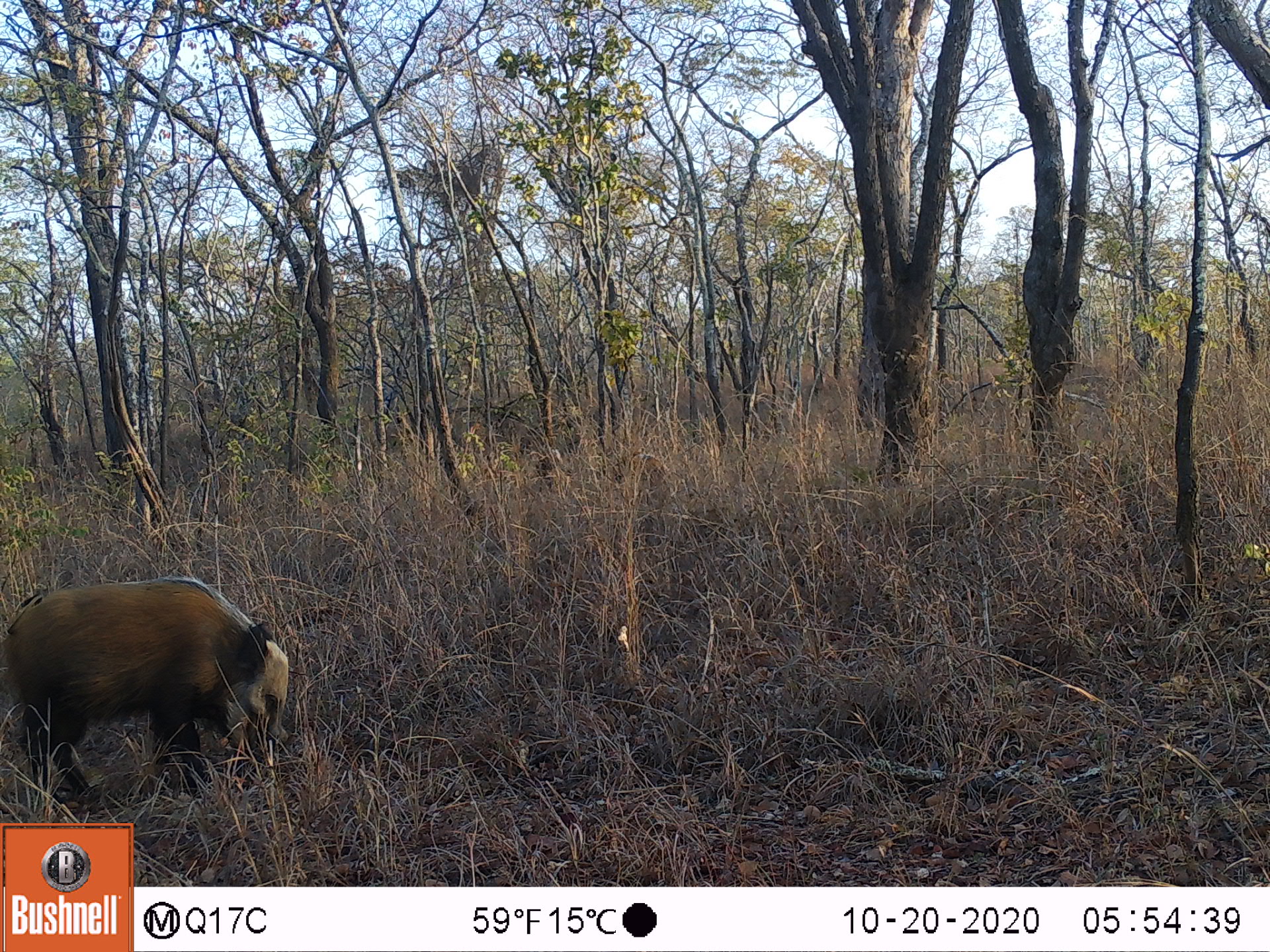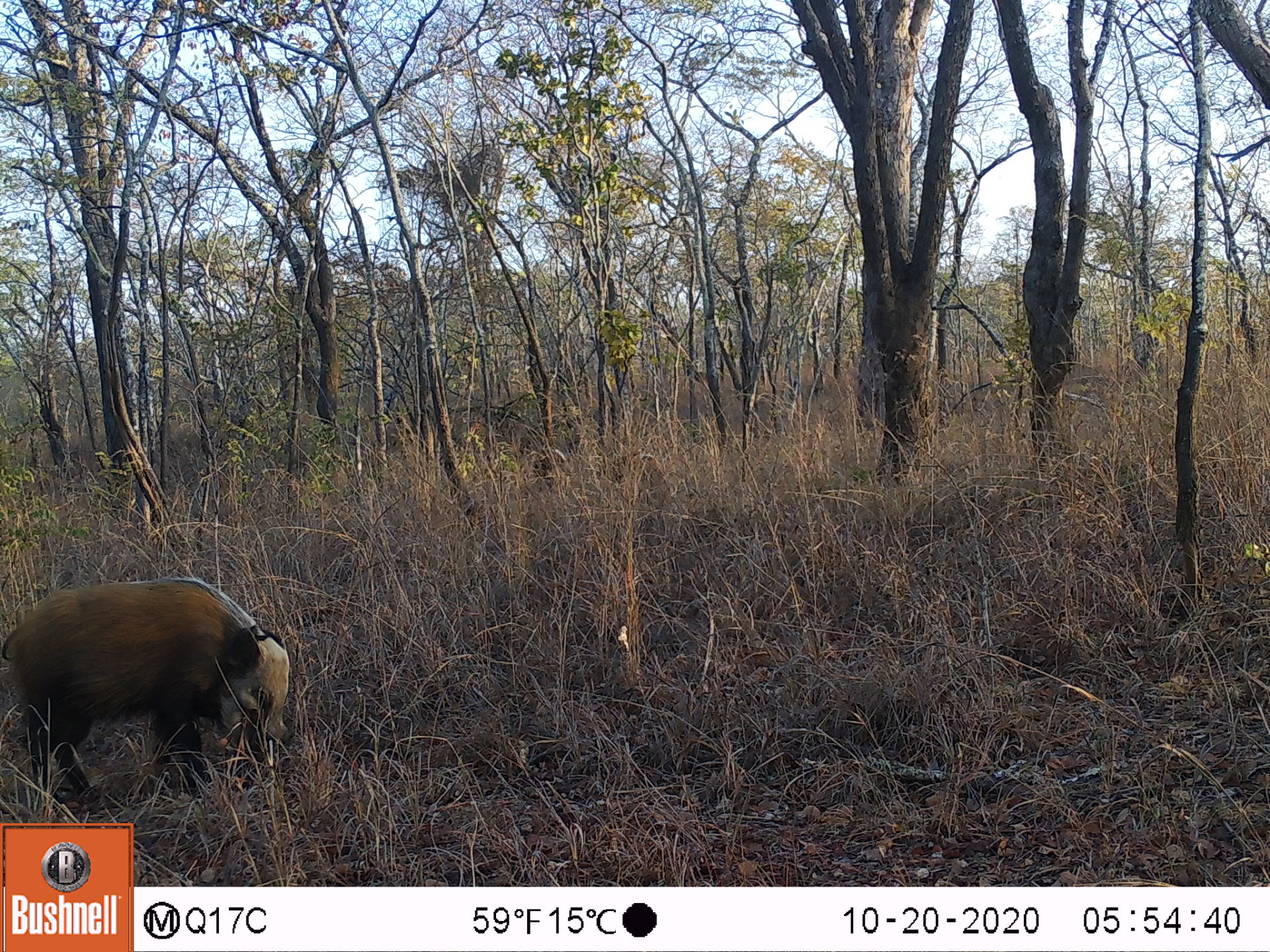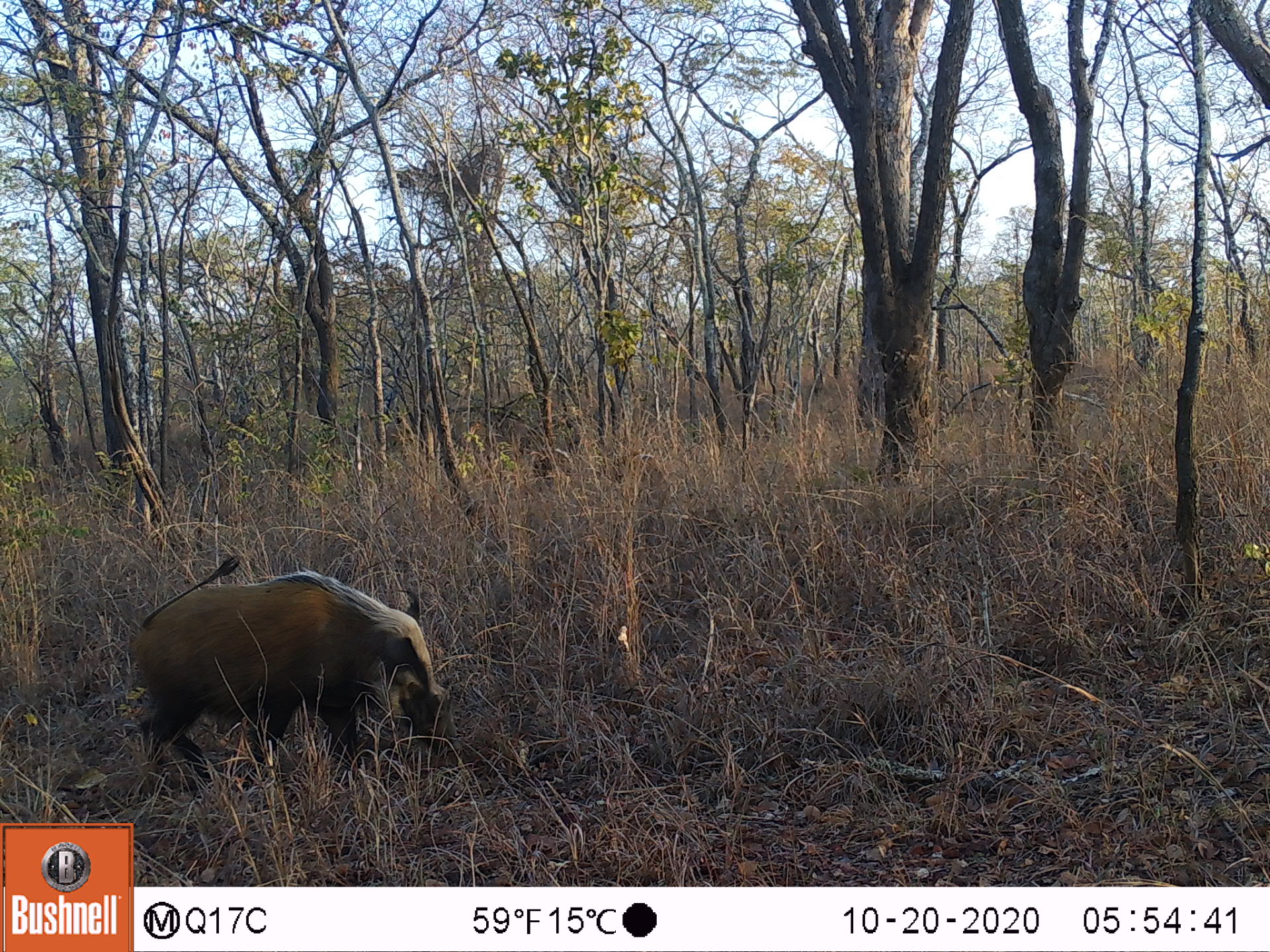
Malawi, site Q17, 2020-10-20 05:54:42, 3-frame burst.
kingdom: Animalia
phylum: Chordata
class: Mammalia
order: Artiodactyla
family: Suidae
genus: Potamochoerus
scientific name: Potamochoerus larvatus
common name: bushpig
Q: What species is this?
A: Bushpig (Potamochoerus larvatus).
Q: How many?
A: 1.